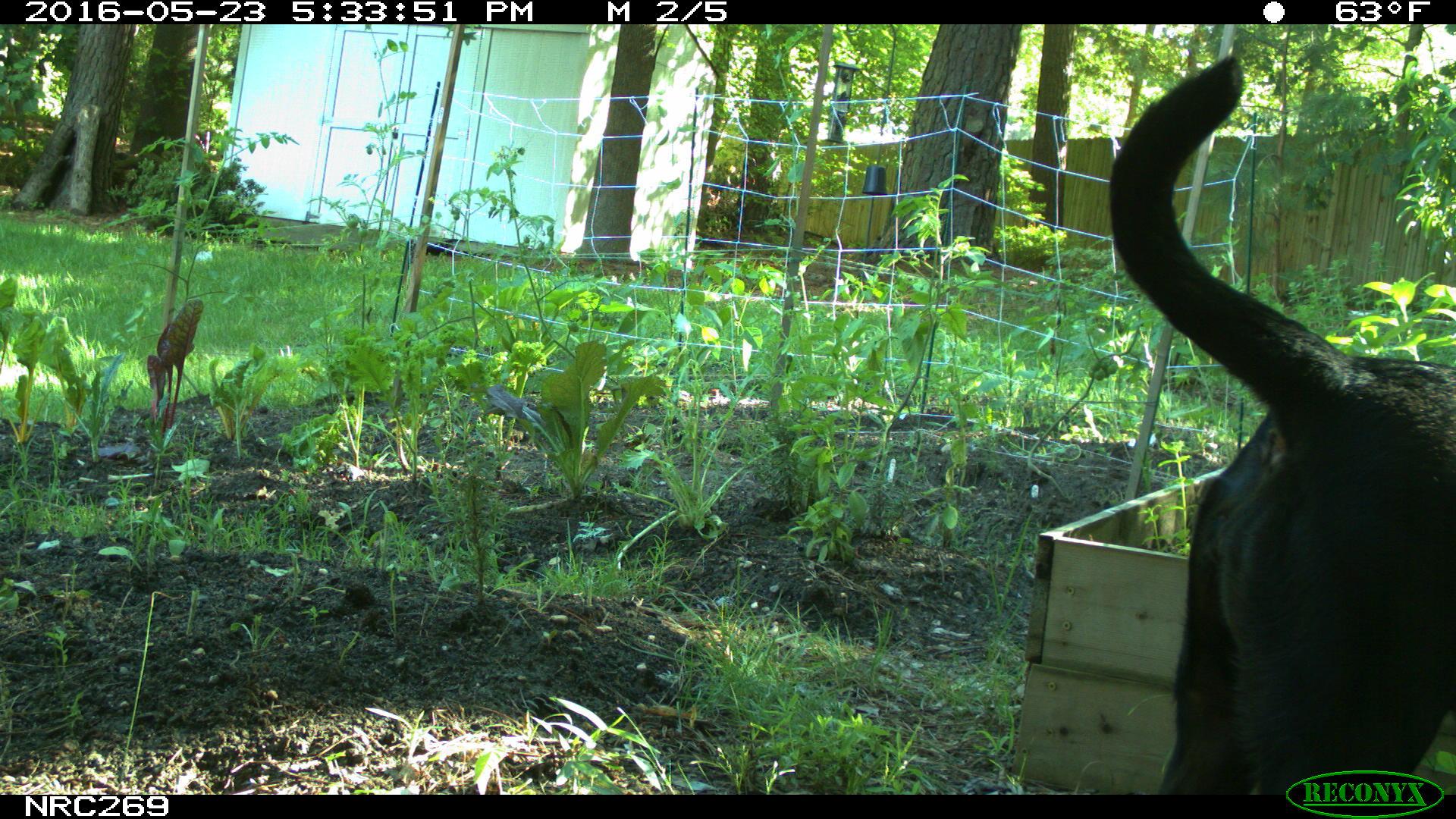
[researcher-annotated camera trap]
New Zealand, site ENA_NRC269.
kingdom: Animalia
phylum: Chordata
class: Mammalia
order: Carnivora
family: Canidae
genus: Canis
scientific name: Canis familiaris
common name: domestic dog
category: dog